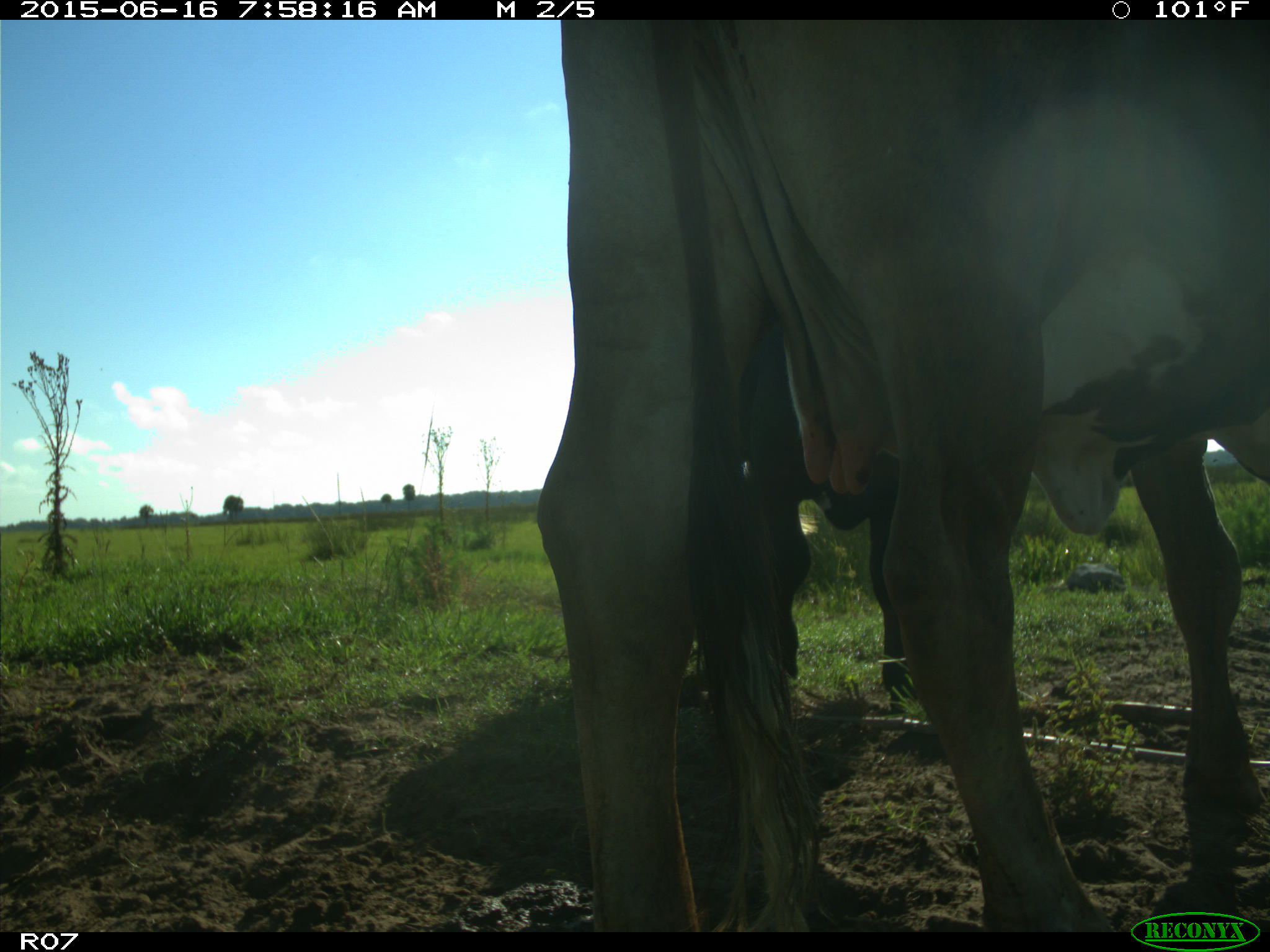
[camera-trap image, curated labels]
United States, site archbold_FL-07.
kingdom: Animalia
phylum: Chordata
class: Mammalia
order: Artiodactyla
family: Bovidae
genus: Bos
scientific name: Bos taurus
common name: domestic cow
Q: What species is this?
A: Bos taurus (domestic cow).